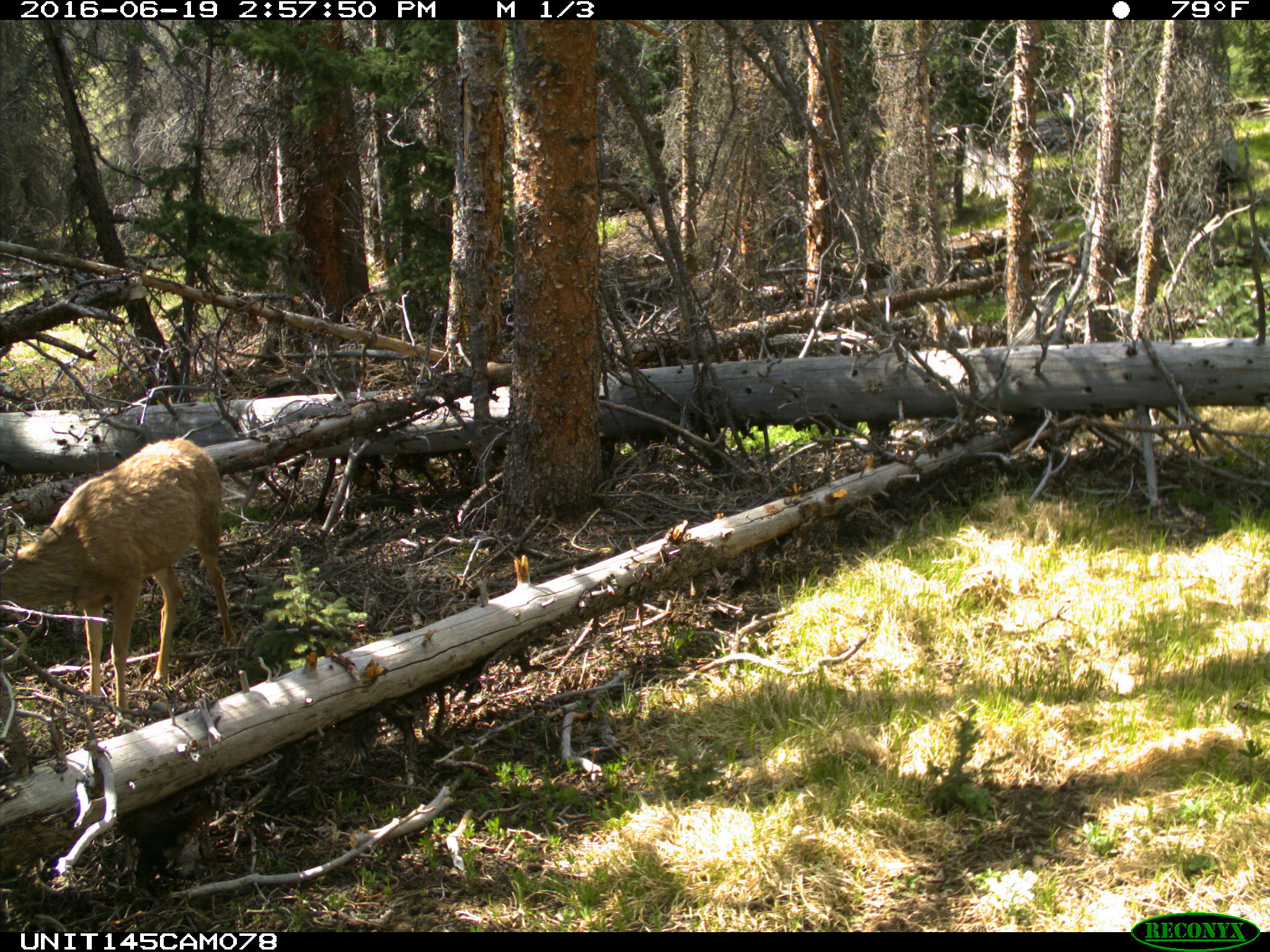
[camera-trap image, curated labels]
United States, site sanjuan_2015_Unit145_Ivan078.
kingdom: Animalia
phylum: Chordata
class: Mammalia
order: Artiodactyla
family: Cervidae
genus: Odocoileus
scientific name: Odocoileus hemionus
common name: mule deer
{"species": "Odocoileus hemionus (mule deer)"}